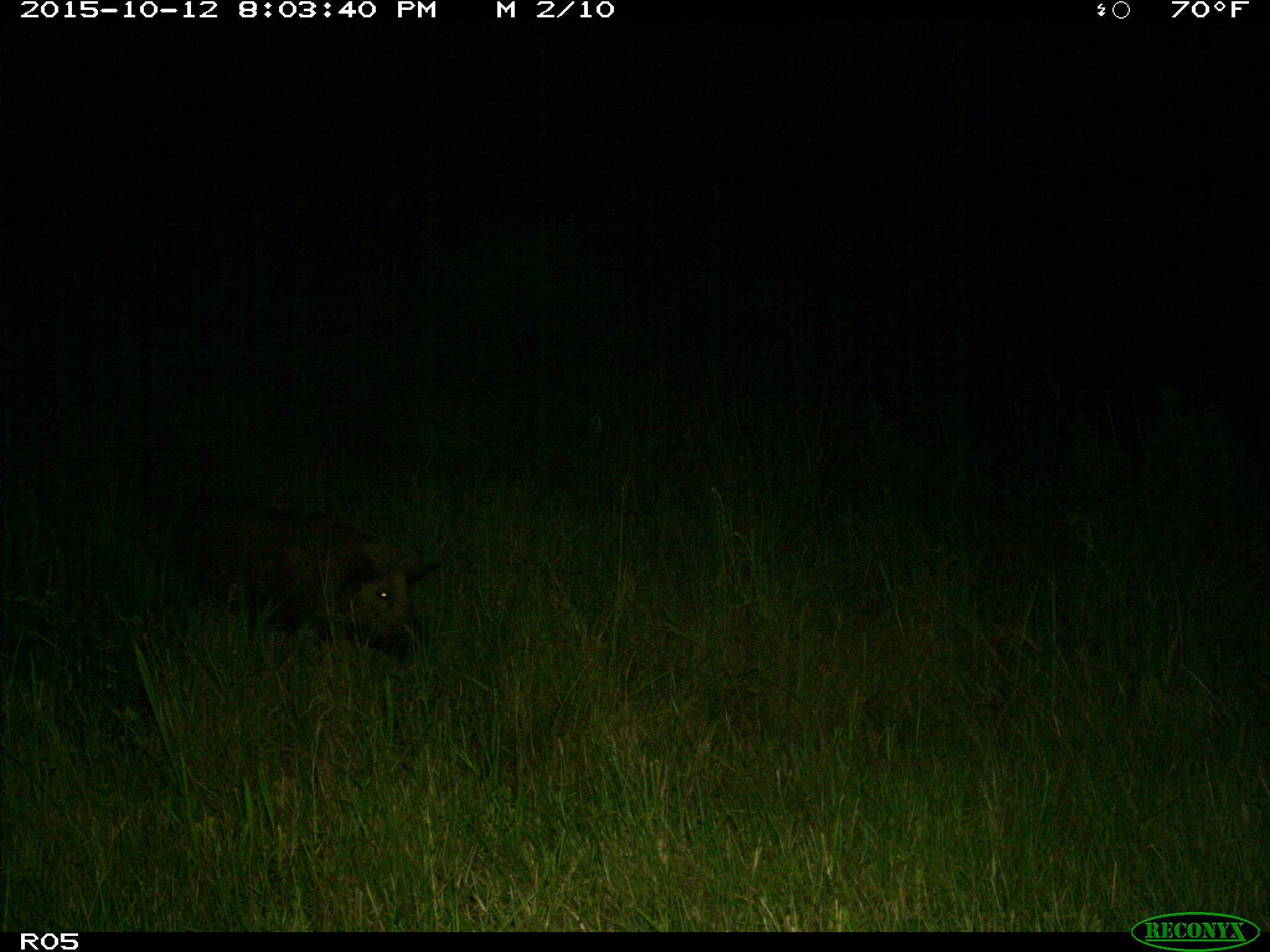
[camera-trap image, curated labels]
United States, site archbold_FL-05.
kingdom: Animalia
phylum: Chordata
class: Mammalia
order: Artiodactyla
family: Suidae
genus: Sus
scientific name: Sus scrofa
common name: wild boar